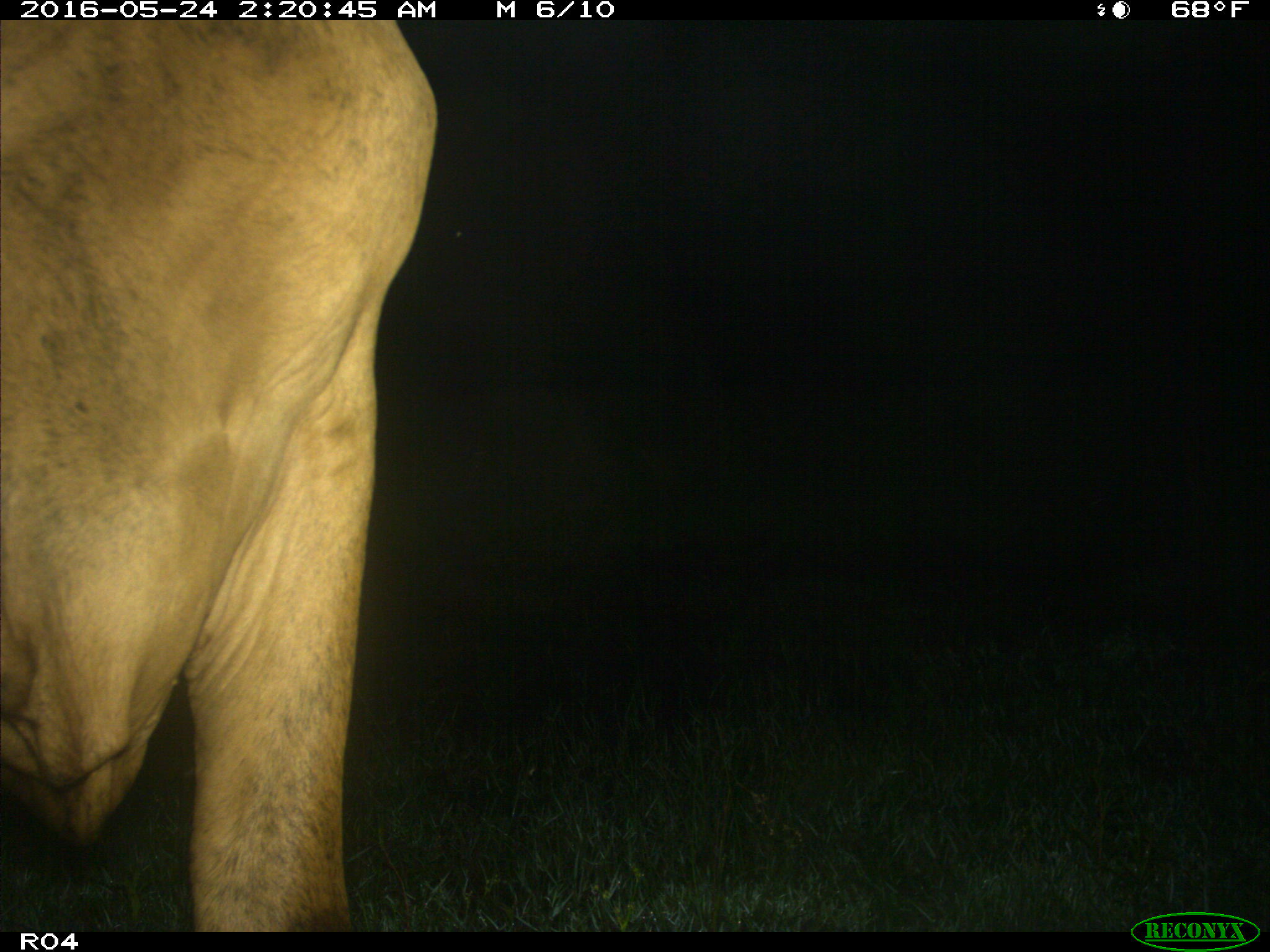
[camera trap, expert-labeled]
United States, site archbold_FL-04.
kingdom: Animalia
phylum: Chordata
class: Mammalia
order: Artiodactyla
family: Bovidae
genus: Bos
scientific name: Bos taurus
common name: domestic cow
Bos taurus (domestic cow).